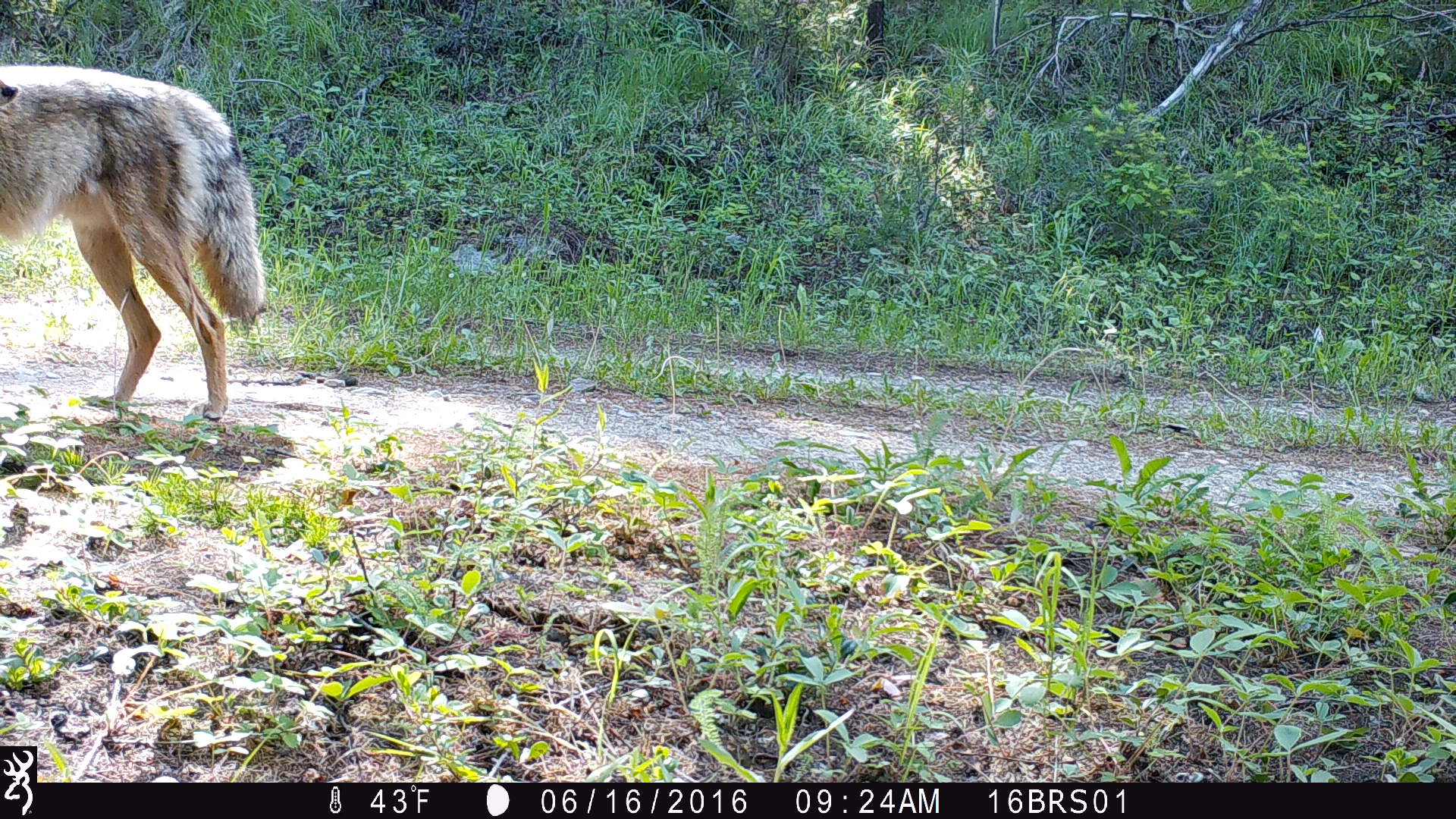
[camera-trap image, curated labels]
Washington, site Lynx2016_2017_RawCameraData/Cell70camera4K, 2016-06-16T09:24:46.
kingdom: Animalia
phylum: Chordata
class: Mammalia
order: Carnivora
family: Canidae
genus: Canis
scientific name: Canis latrans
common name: coyote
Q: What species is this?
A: Canis latrans (coyote).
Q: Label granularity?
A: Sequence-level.